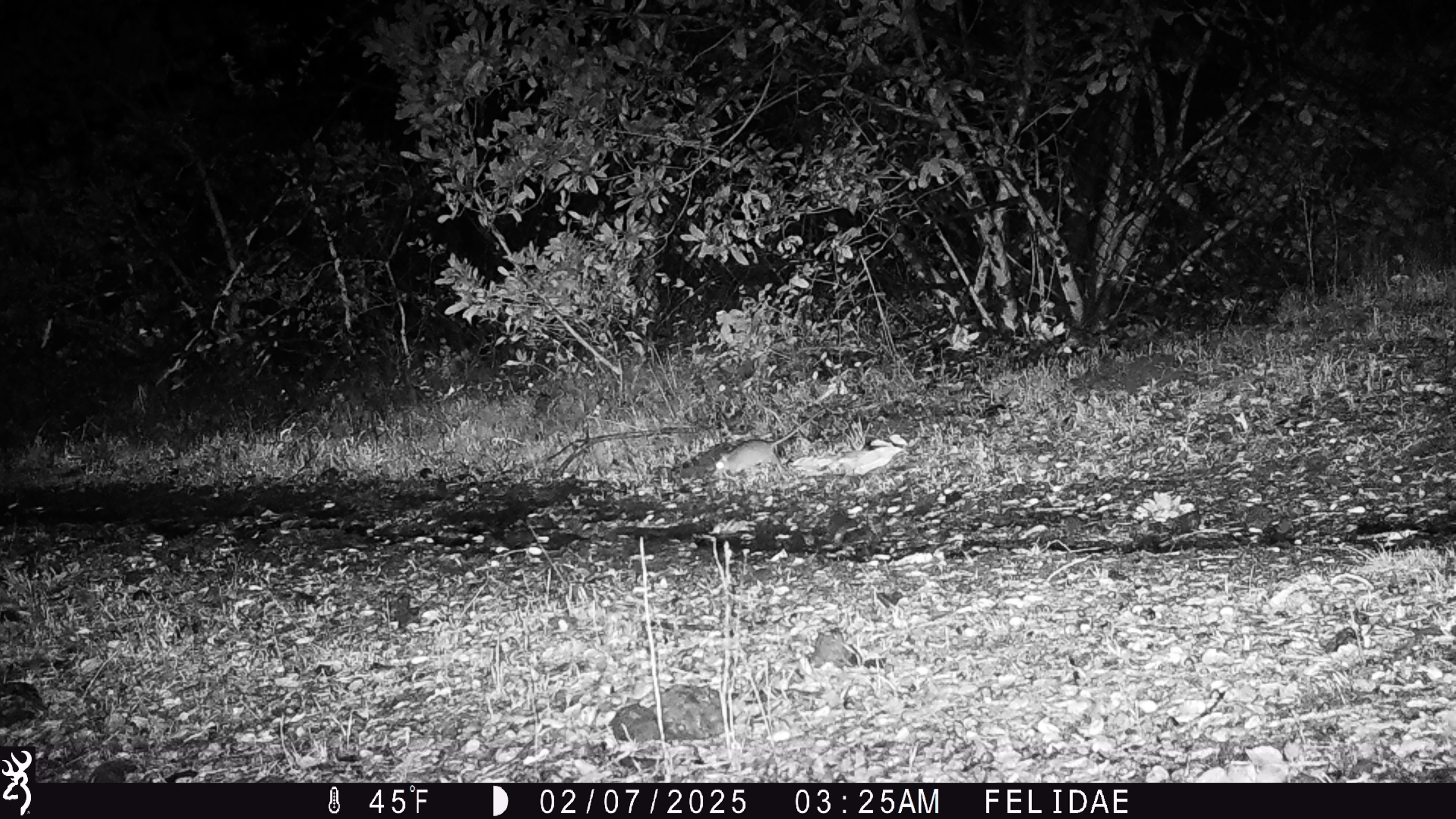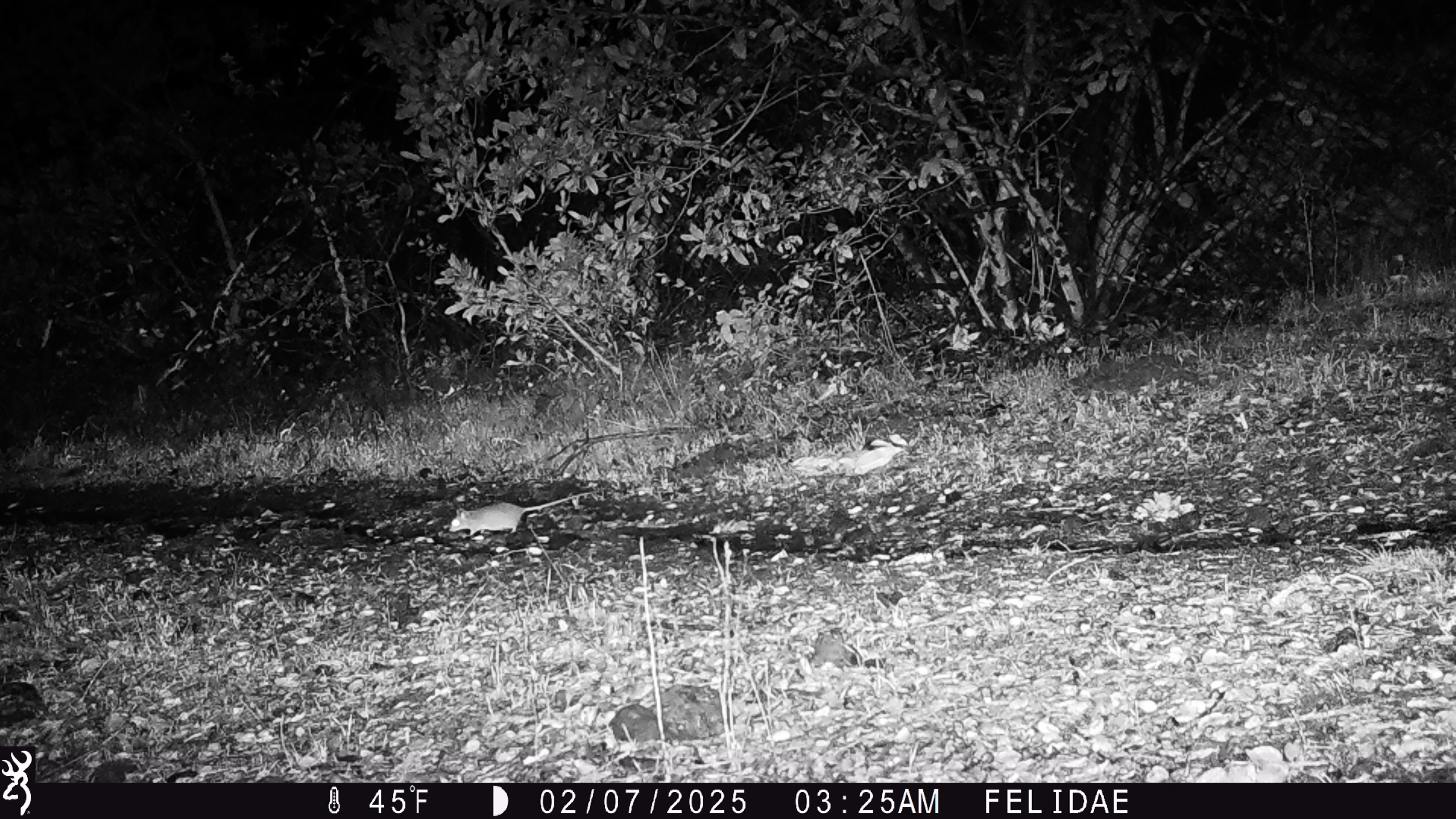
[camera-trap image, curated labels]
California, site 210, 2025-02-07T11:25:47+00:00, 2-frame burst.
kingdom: Animalia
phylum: Chordata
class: Mammalia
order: Rodentia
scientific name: Rodentia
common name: mouse or rat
Mouse or rat (Rodentia).